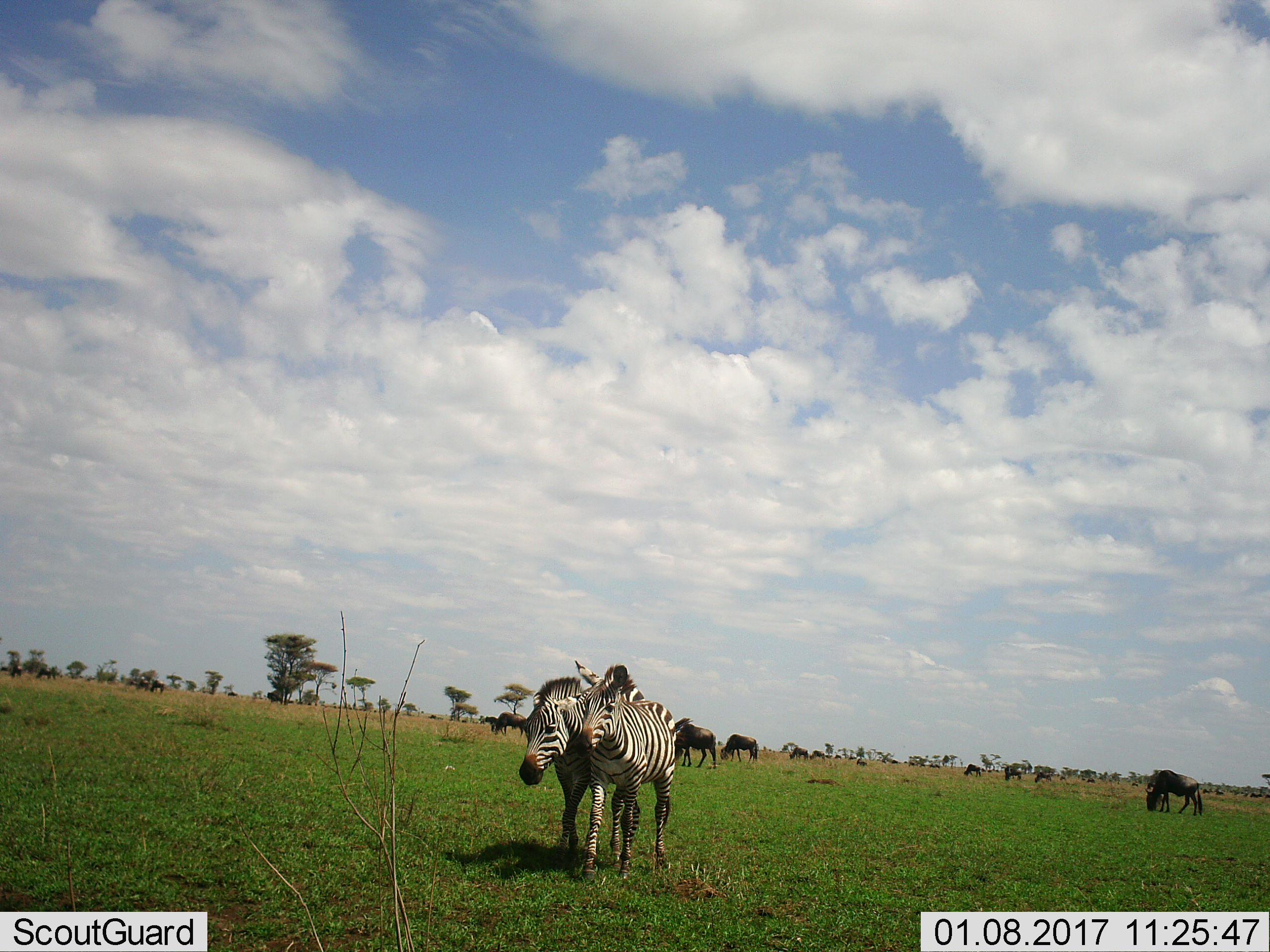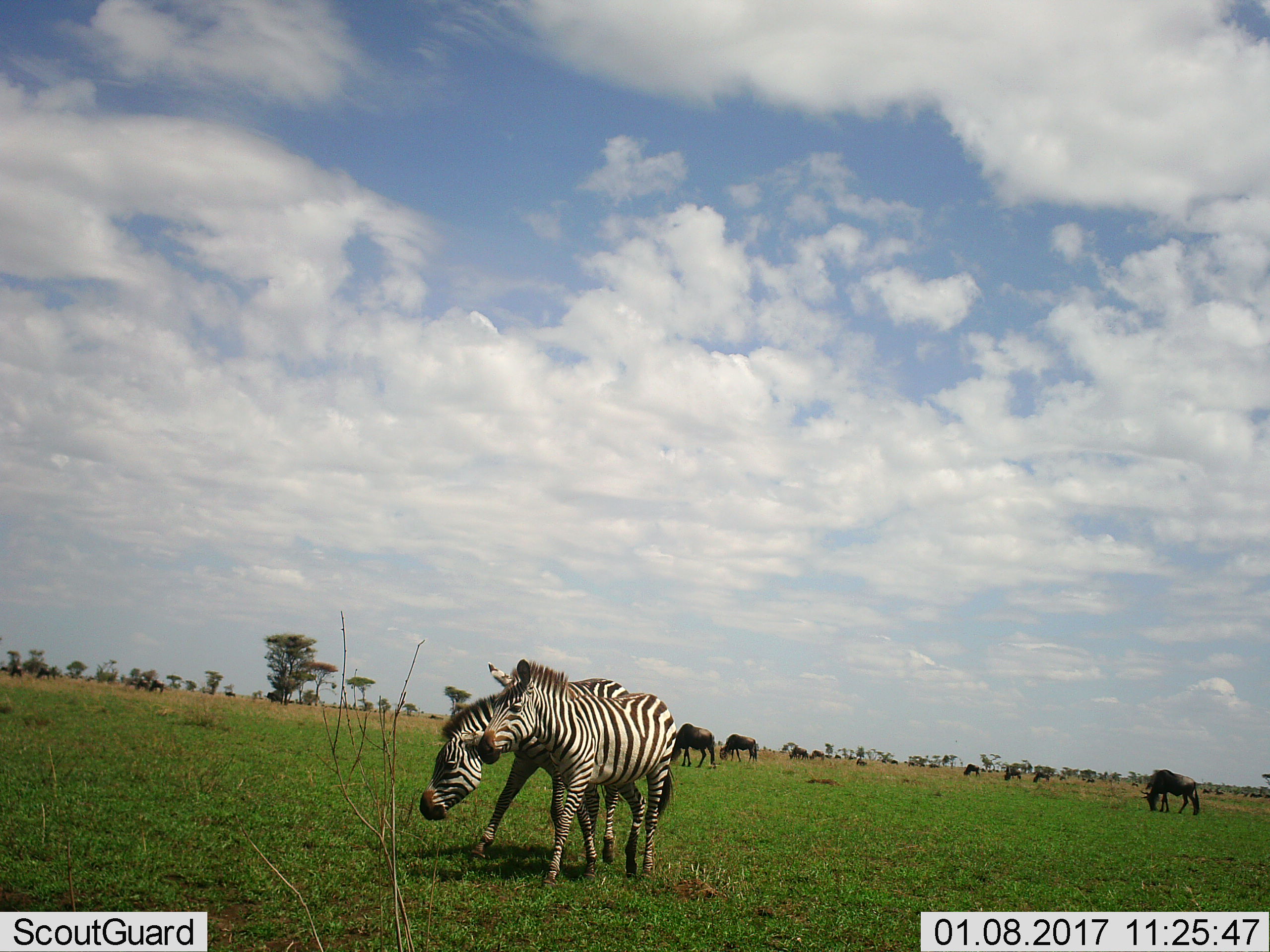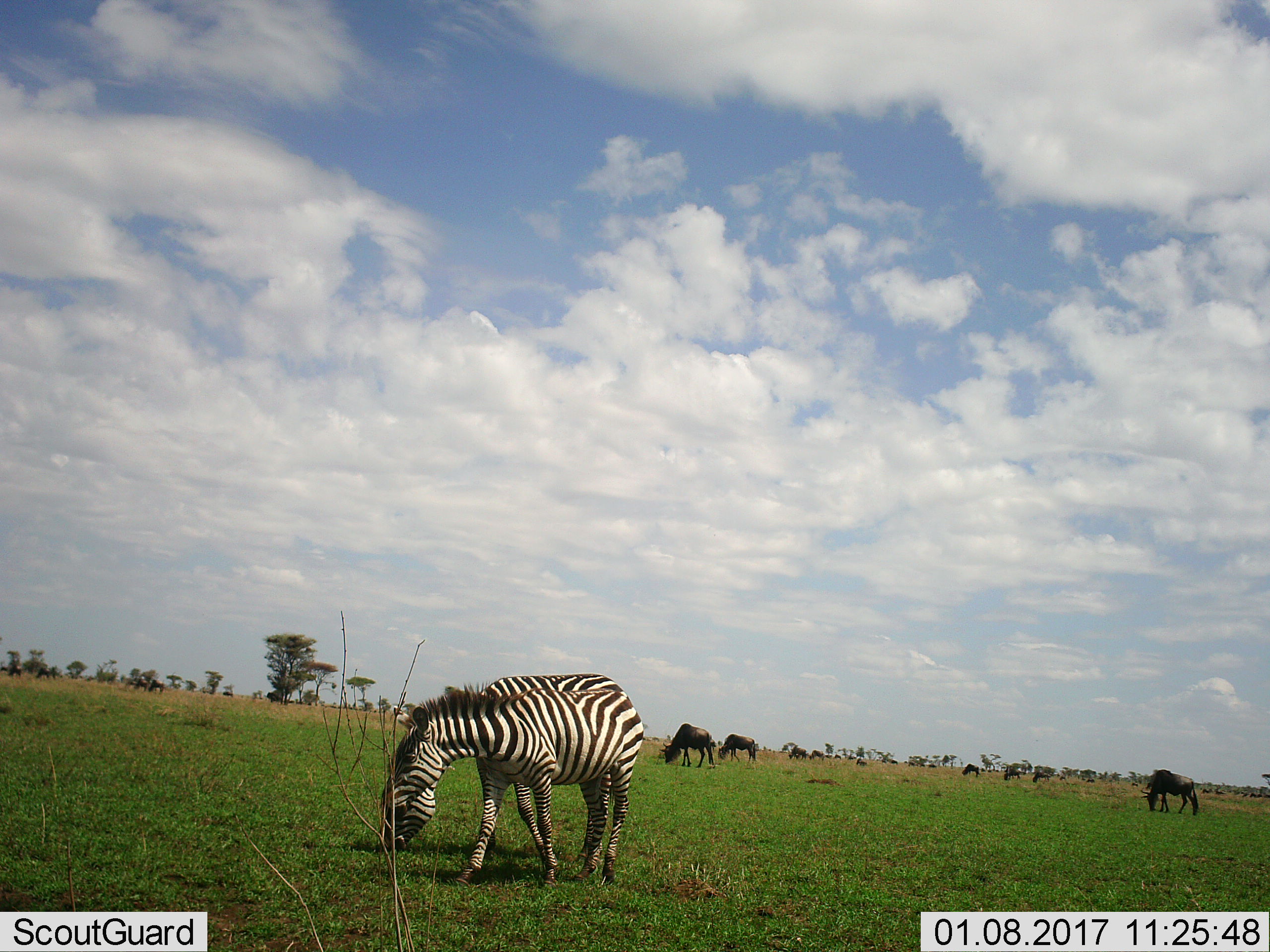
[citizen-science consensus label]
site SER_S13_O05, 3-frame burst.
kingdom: Animalia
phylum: Chordata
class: Mammalia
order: Artiodactyla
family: Bovidae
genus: Connochaetes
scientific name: Connochaetes taurinus taurinus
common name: blue wildebeest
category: wildebeestblue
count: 11-50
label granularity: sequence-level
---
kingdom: Animalia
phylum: Chordata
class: Mammalia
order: Perissodactyla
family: Equidae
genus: Equus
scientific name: Equus quagga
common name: plains zebra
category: zebraplains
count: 2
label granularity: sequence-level